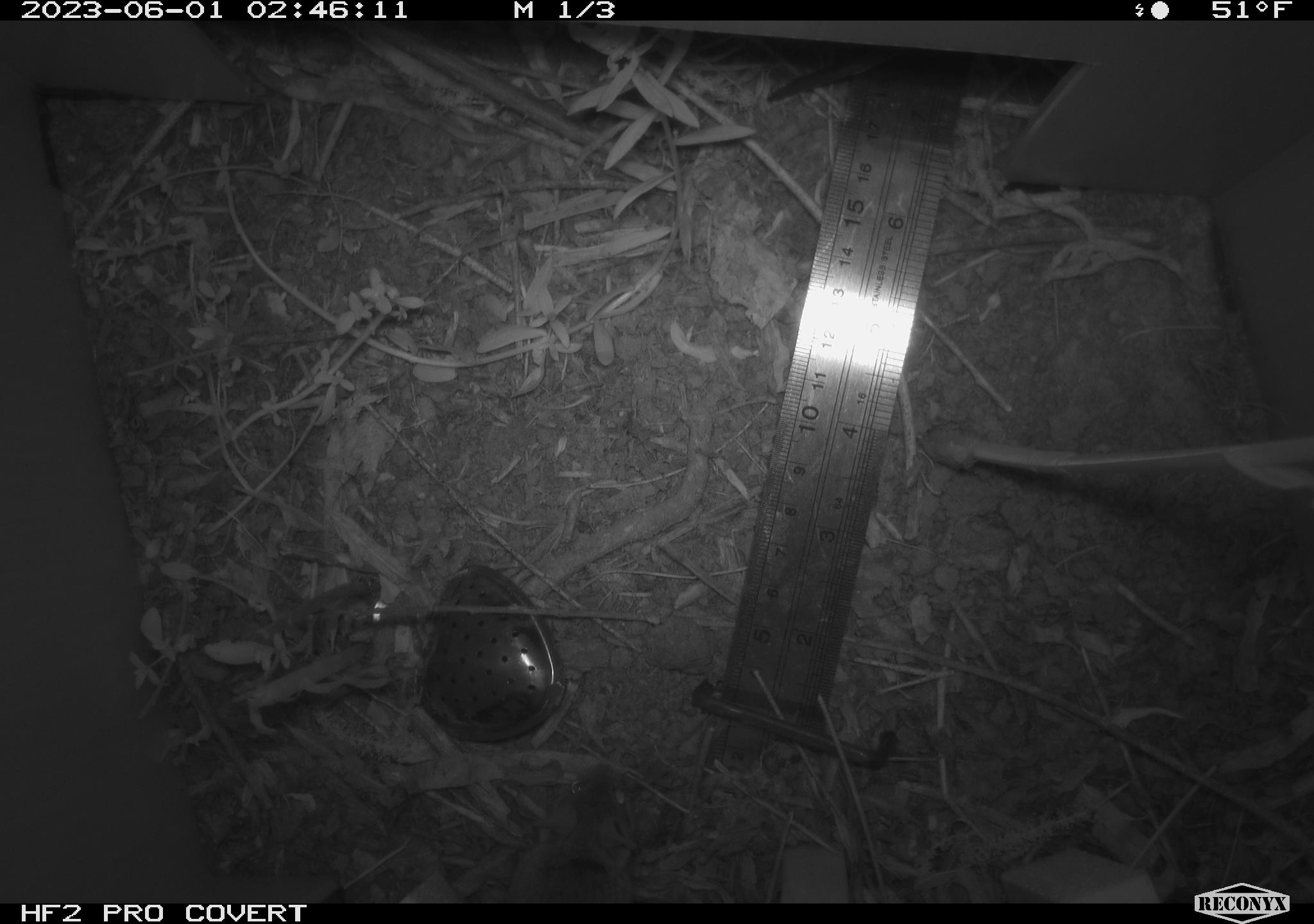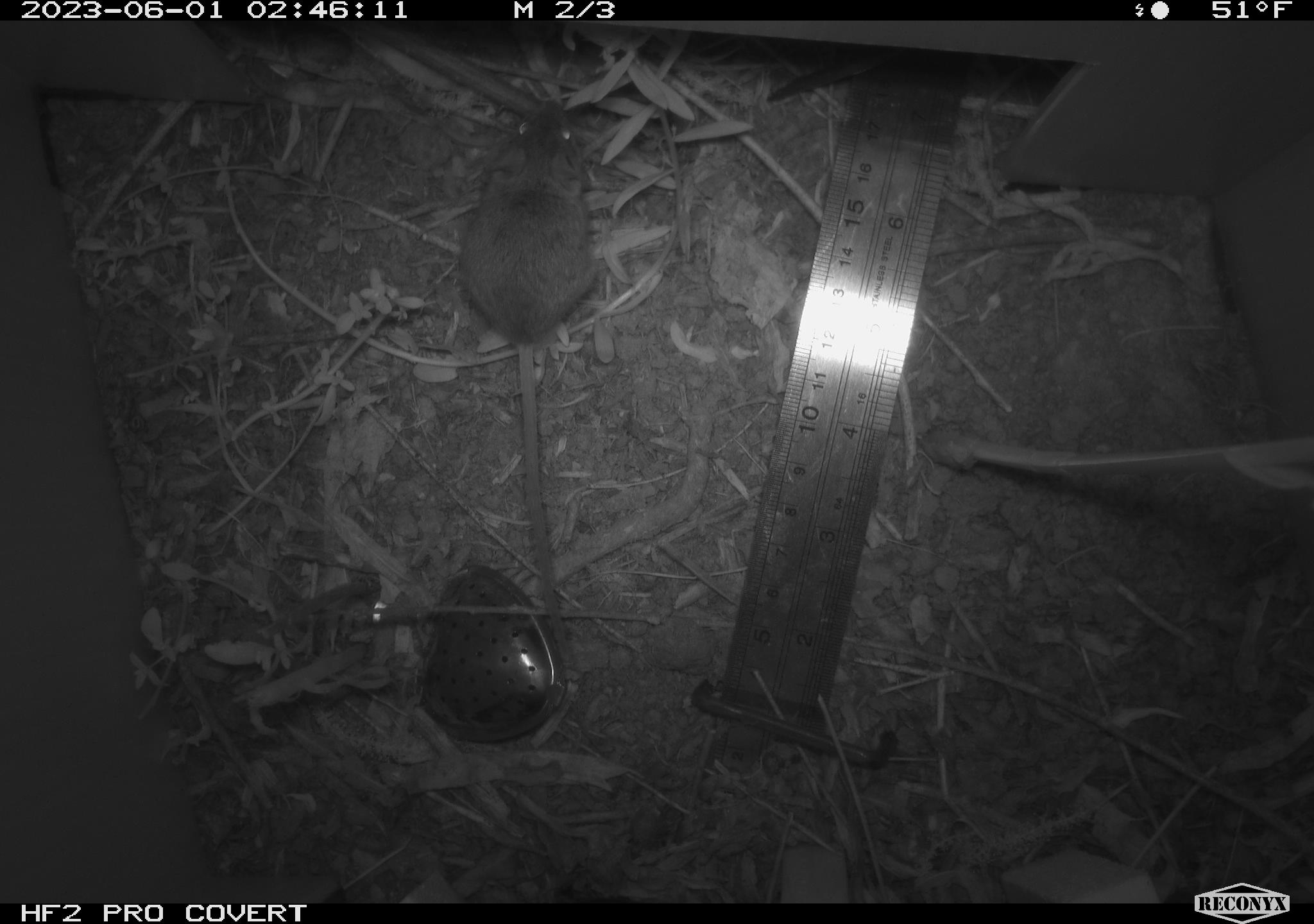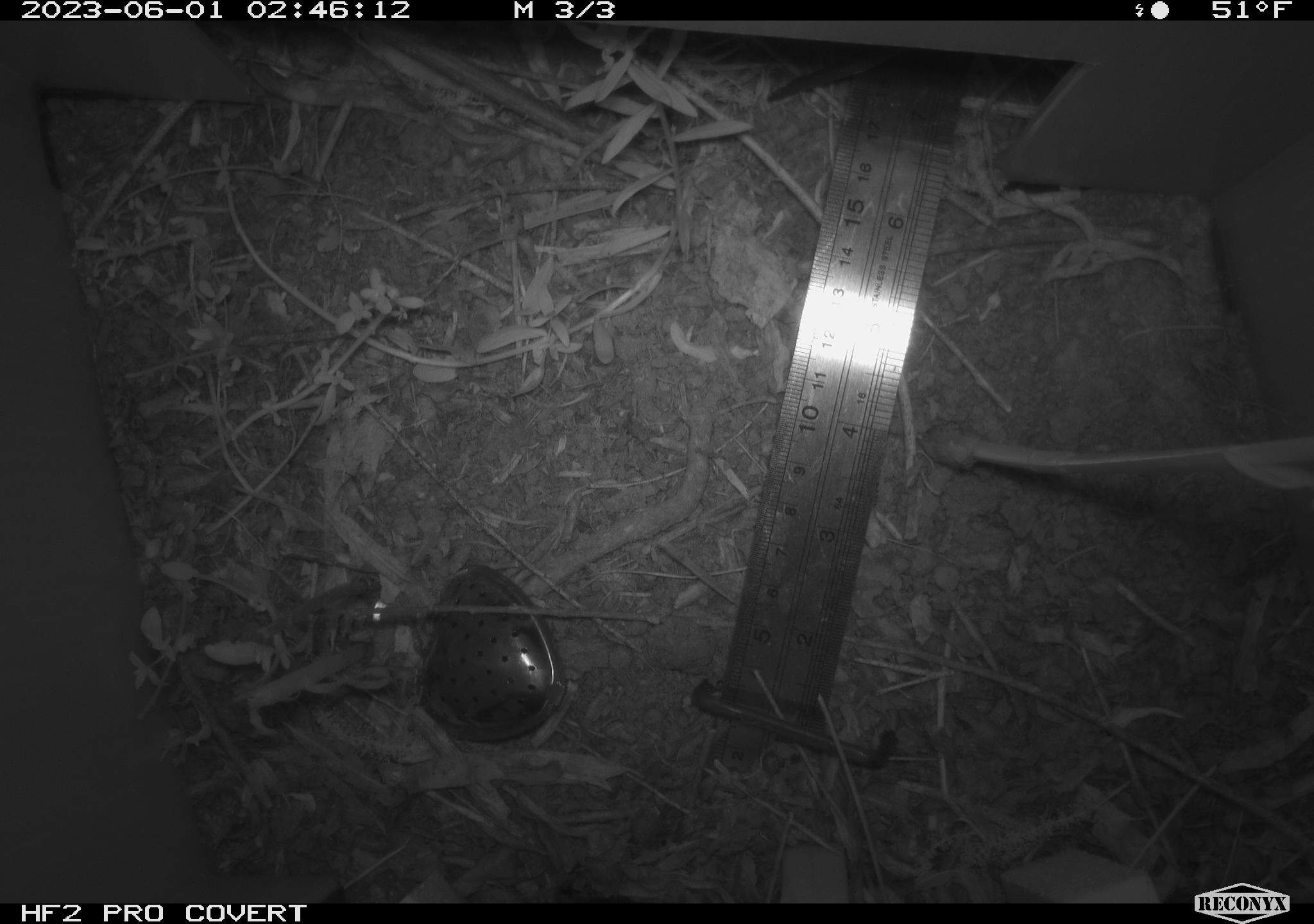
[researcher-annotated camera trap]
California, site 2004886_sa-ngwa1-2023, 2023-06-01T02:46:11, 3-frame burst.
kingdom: Animalia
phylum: Chordata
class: Mammalia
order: Rodentia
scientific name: Rodentia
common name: mouse species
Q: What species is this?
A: Mouse species (Rodentia).